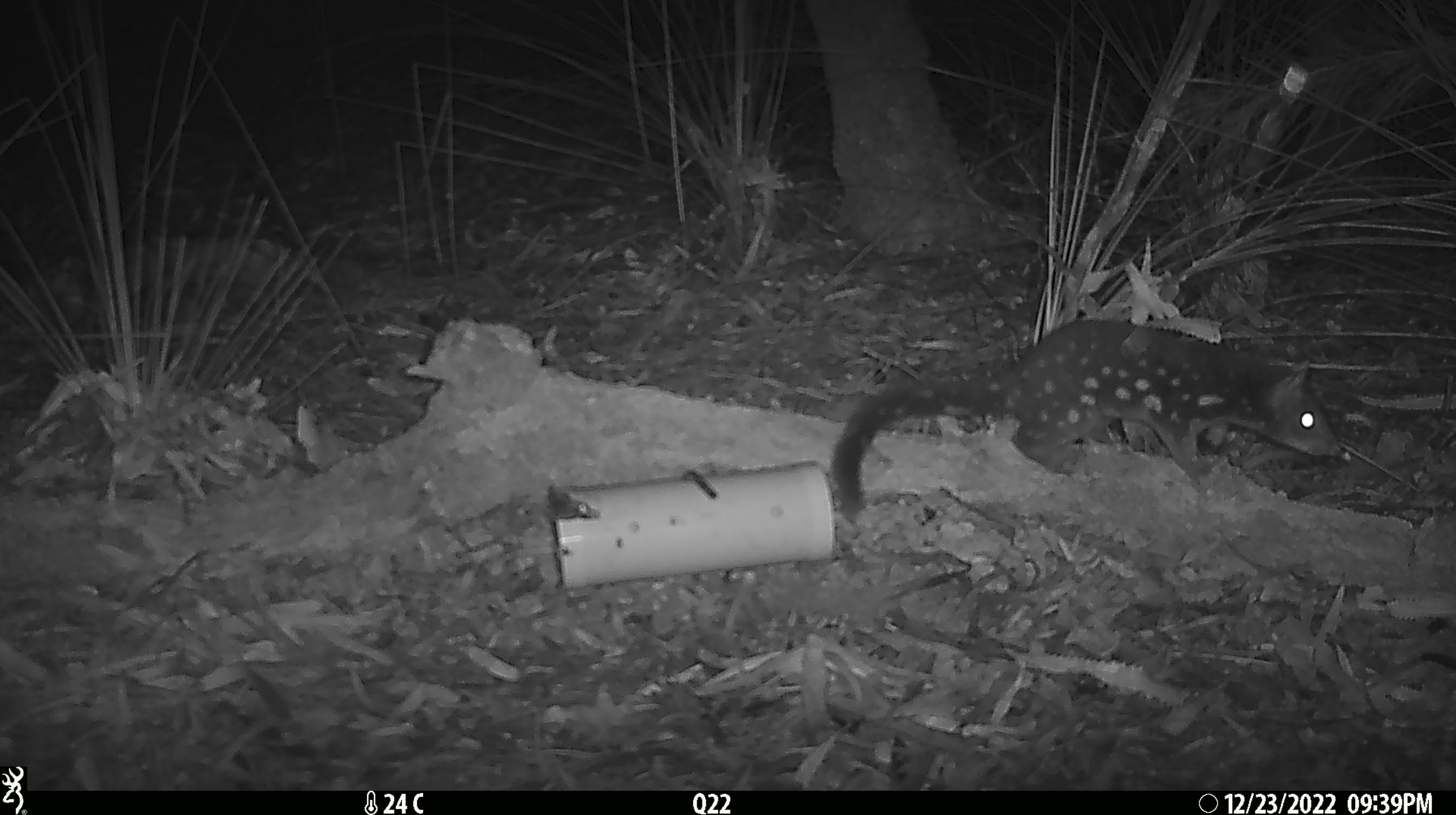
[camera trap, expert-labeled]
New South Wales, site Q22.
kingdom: Animalia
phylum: Chordata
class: Mammalia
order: Dasyuromorphia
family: Dasyuridae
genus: Dasyurus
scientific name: Dasyurus maculatus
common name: spotted-tailed quoll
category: quoll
Quoll (spotted-tailed quoll) (Dasyurus maculatus).